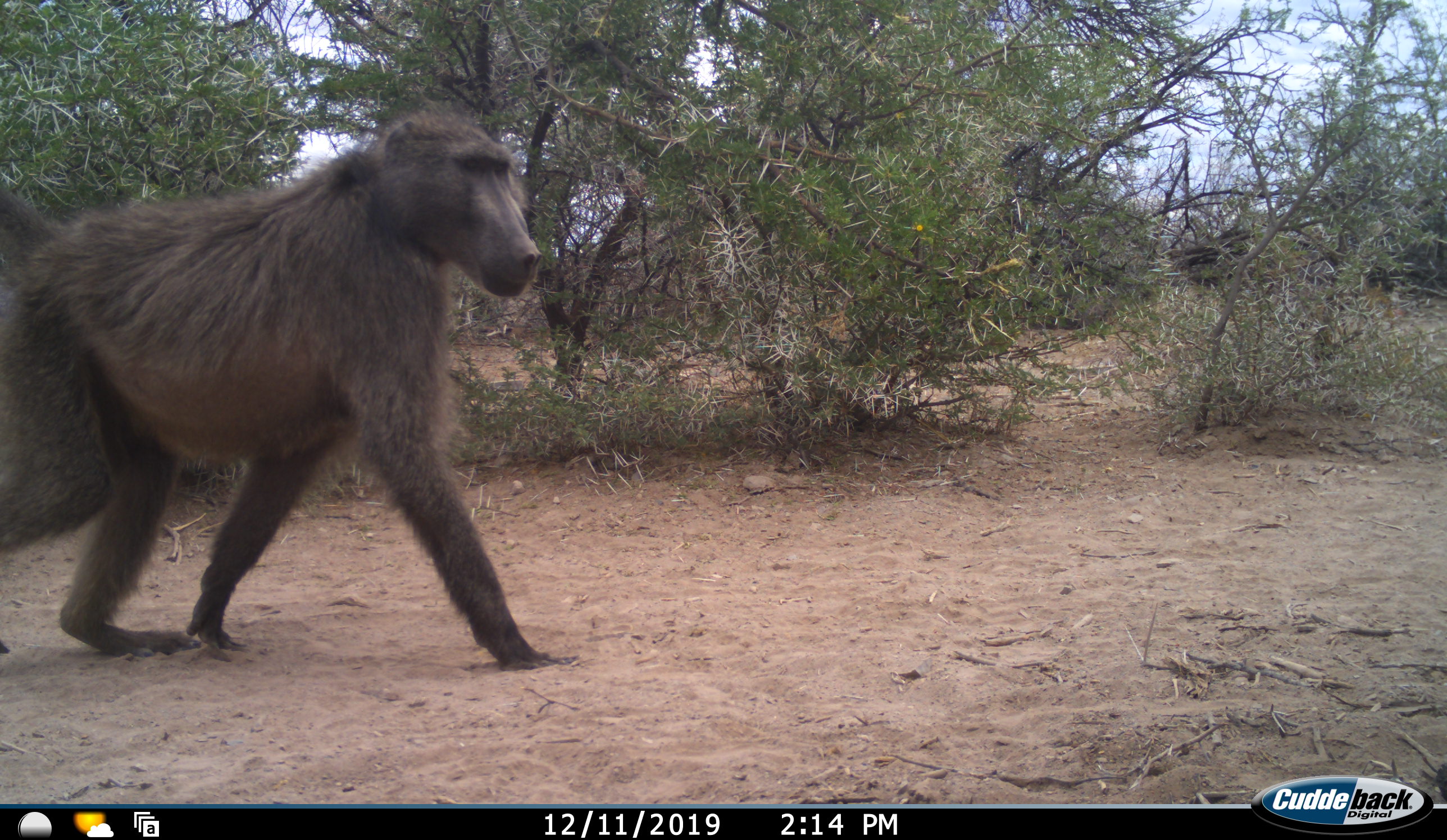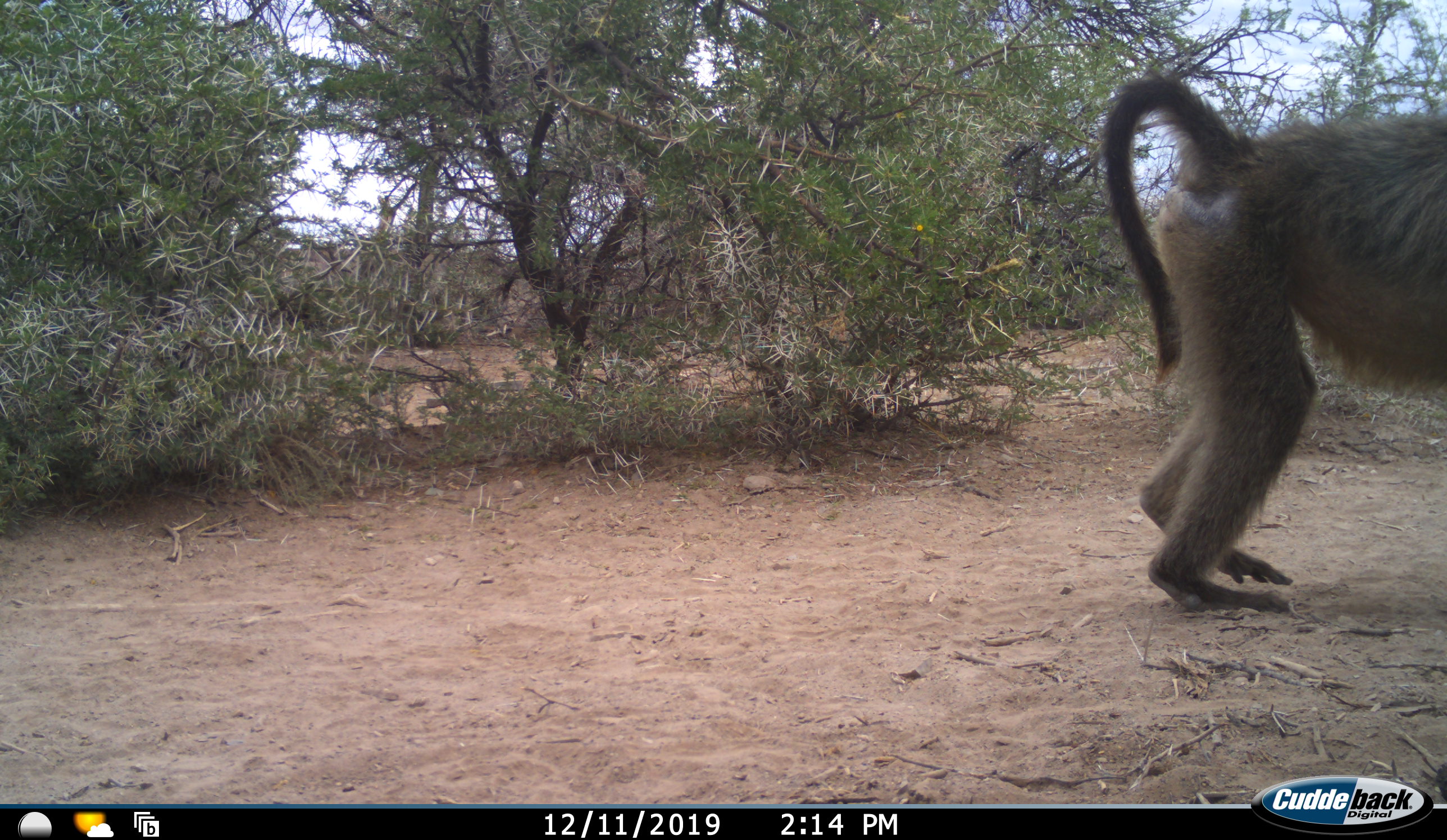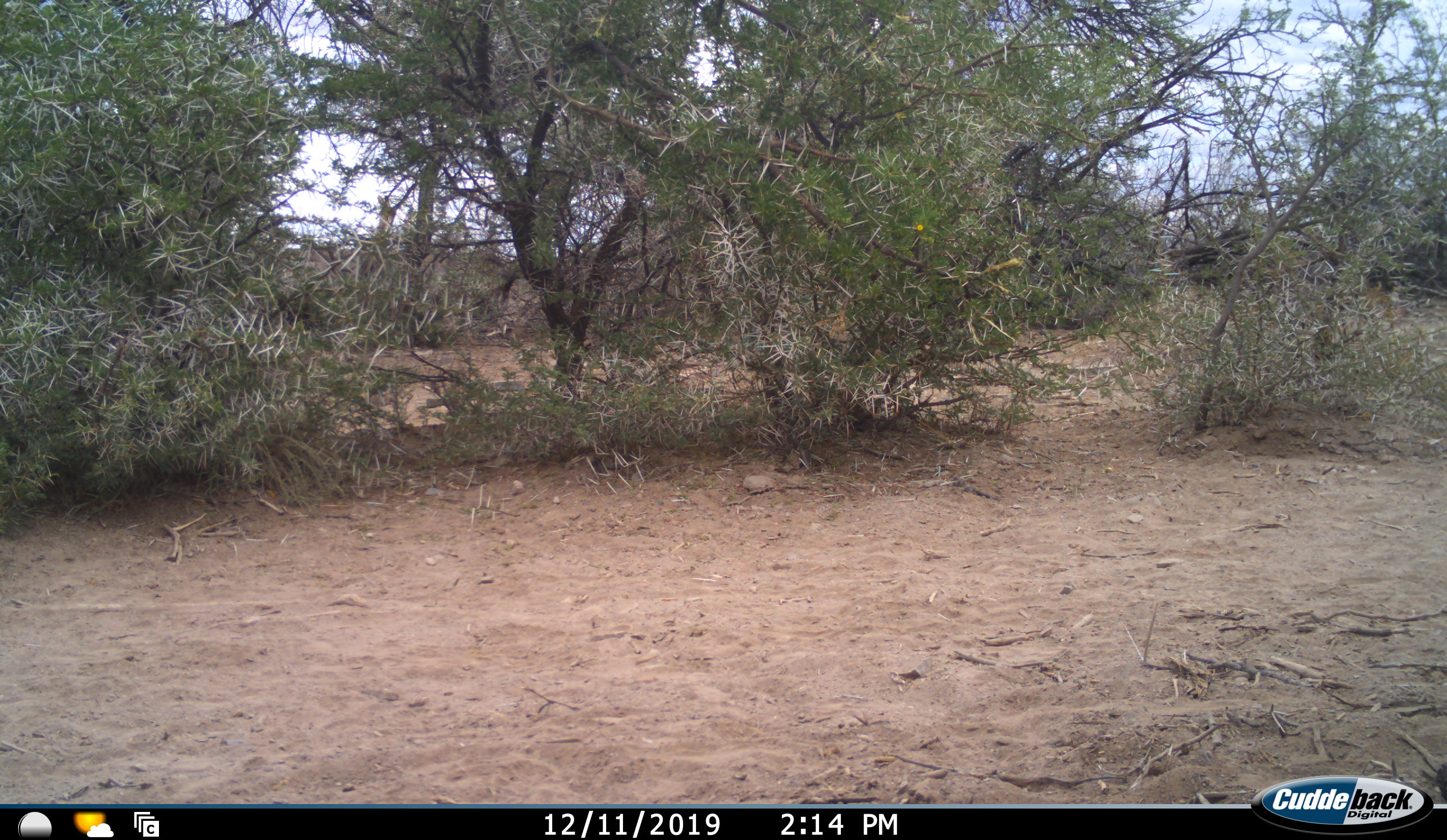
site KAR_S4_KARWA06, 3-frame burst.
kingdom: Animalia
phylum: Chordata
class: Mammalia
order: Primates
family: Cercopithecidae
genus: Papio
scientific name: Papio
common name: baboon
Baboon (Papio), count 1. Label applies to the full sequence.